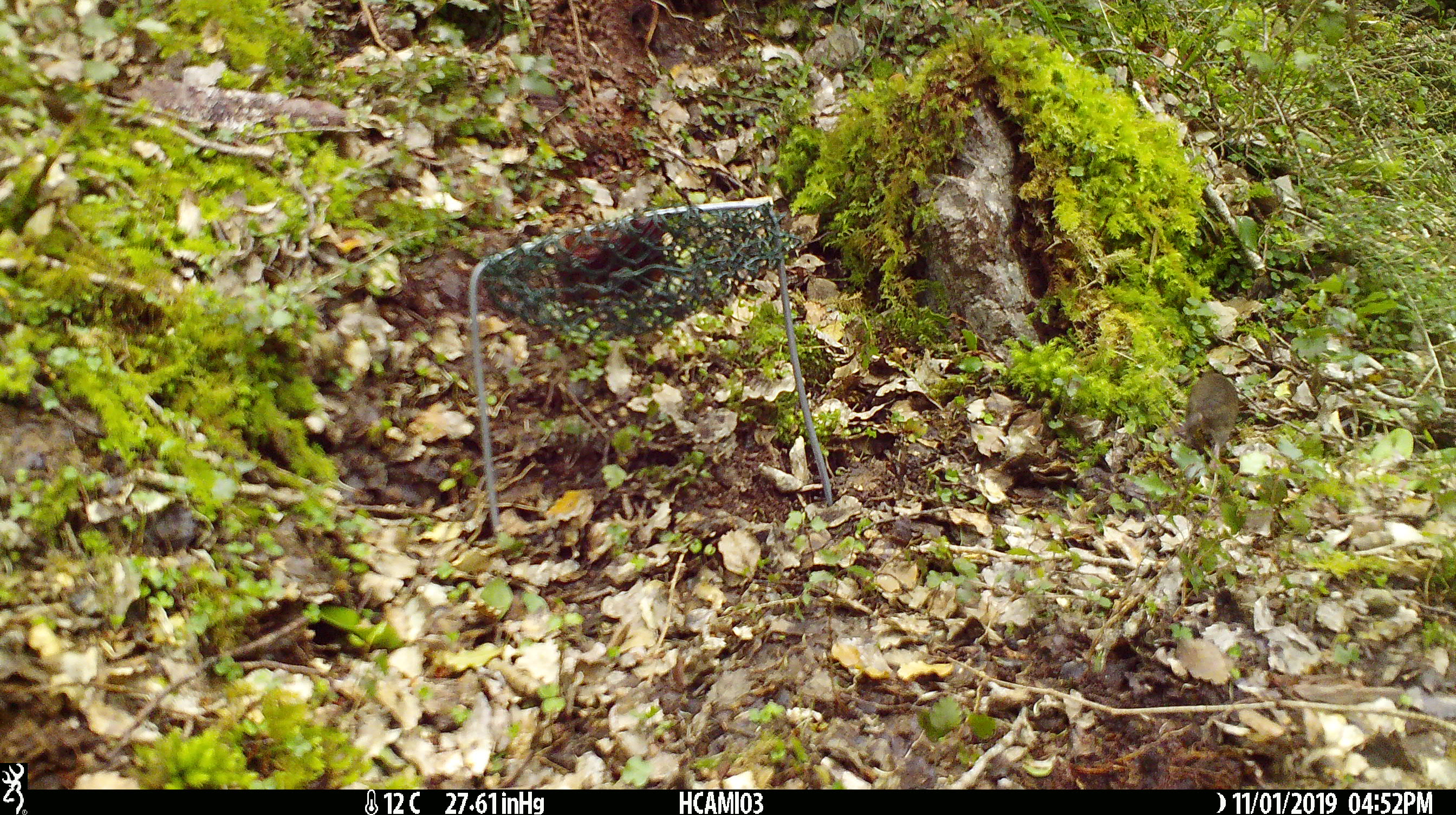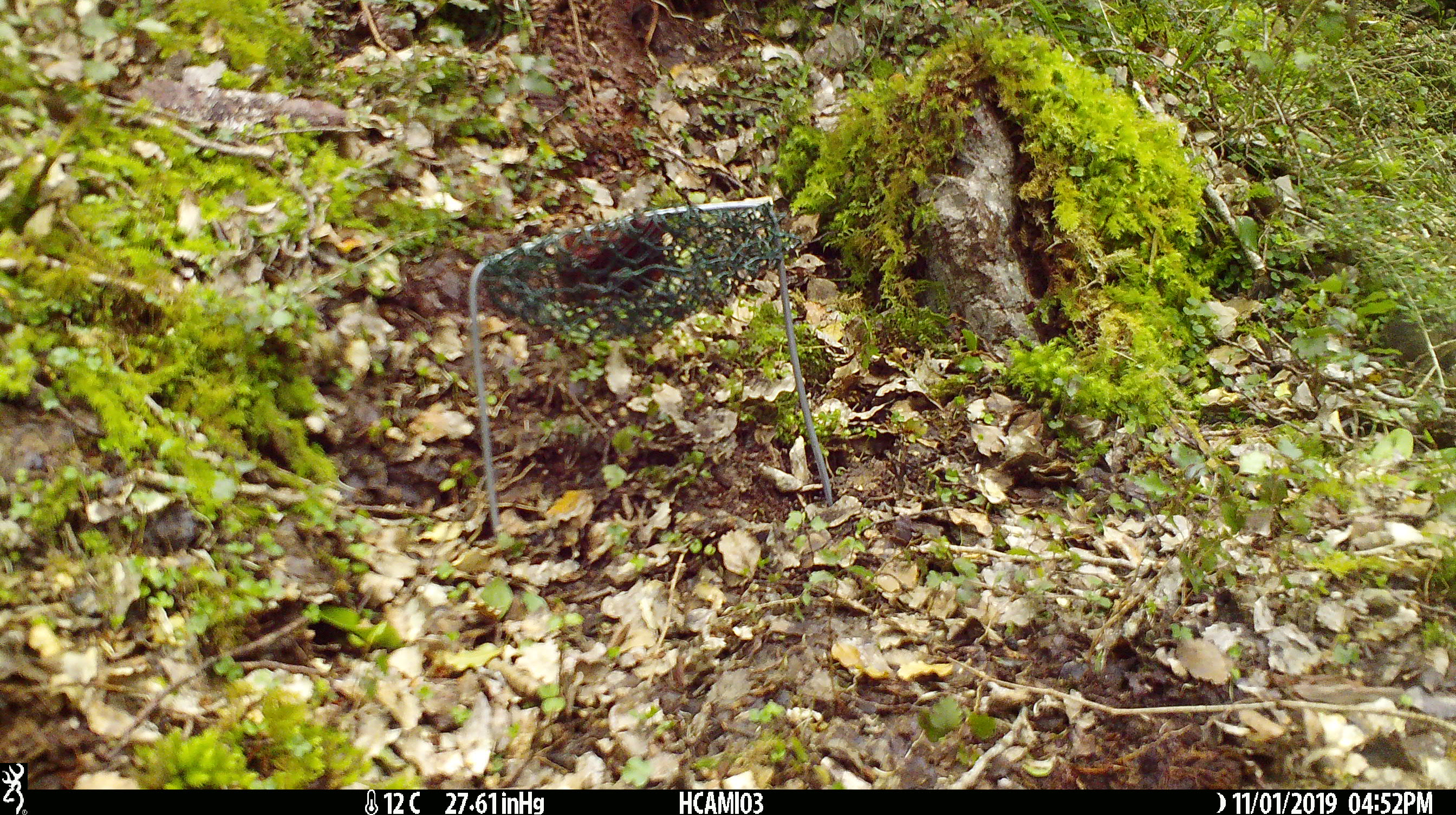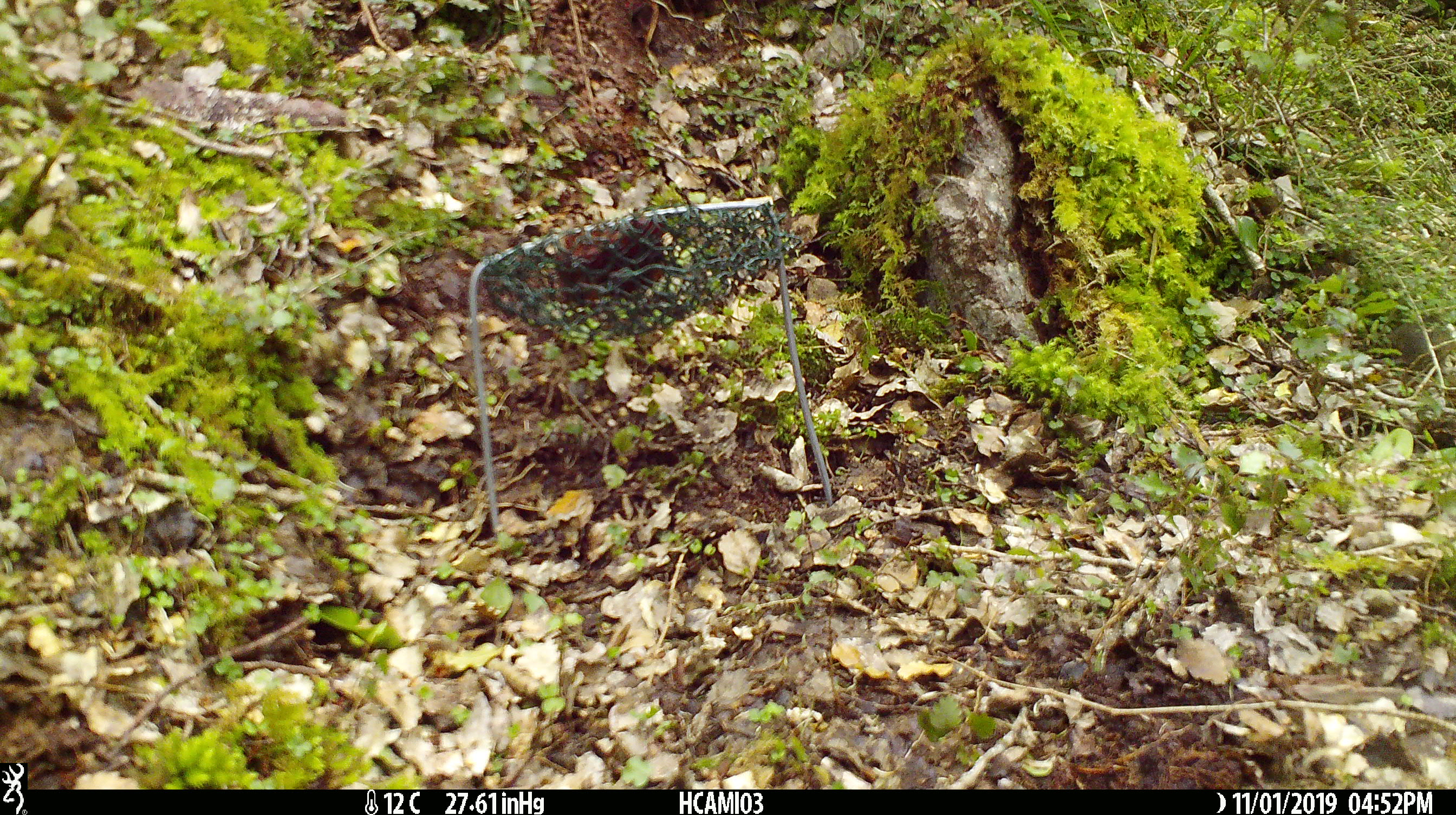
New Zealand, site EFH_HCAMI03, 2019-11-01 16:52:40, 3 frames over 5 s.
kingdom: Animalia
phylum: Chordata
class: Mammalia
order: Rodentia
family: Muridae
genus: Mus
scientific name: Mus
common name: mouse